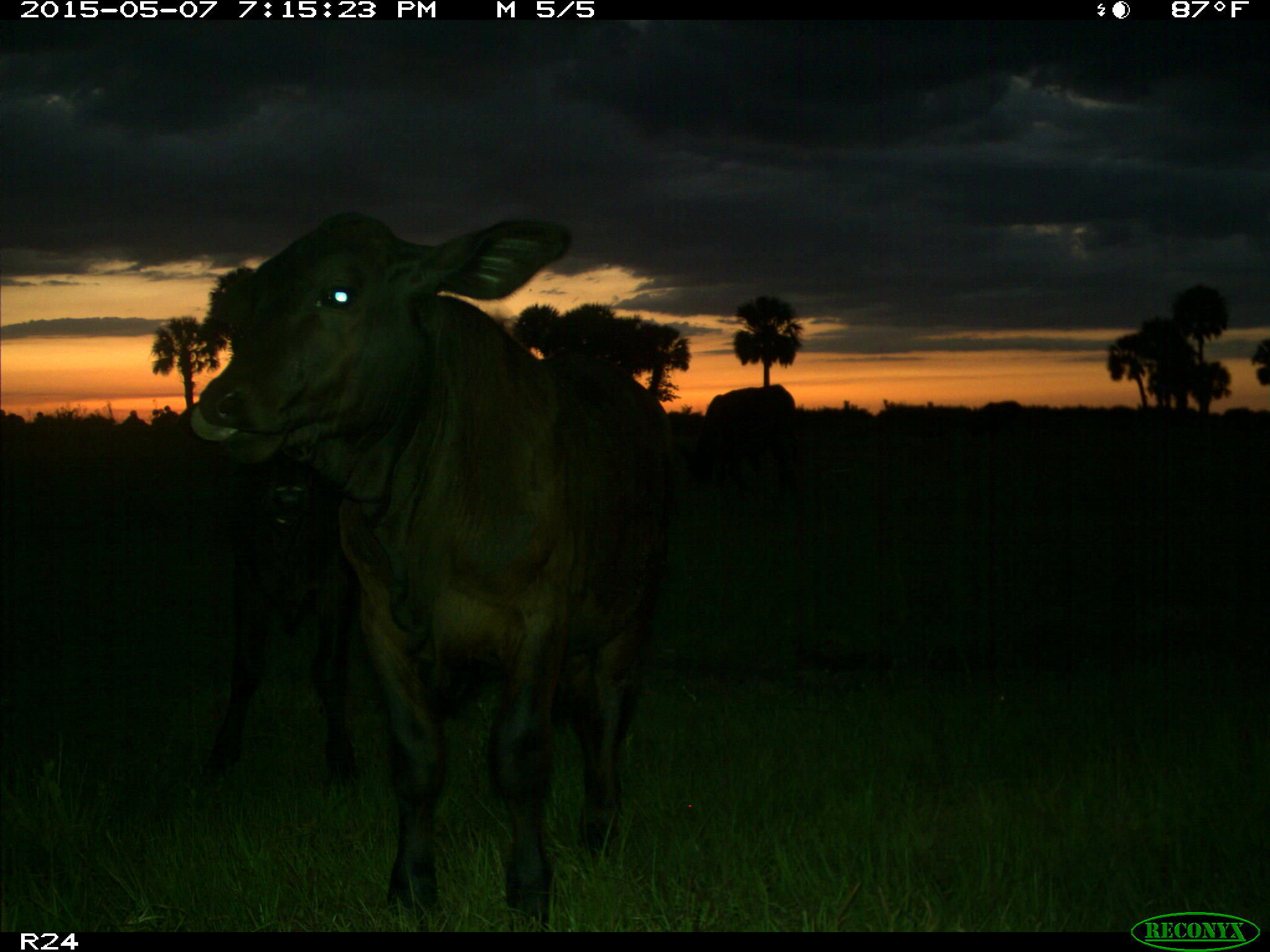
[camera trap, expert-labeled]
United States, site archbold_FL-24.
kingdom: Animalia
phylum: Chordata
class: Mammalia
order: Artiodactyla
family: Bovidae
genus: Bos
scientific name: Bos taurus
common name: domestic cow